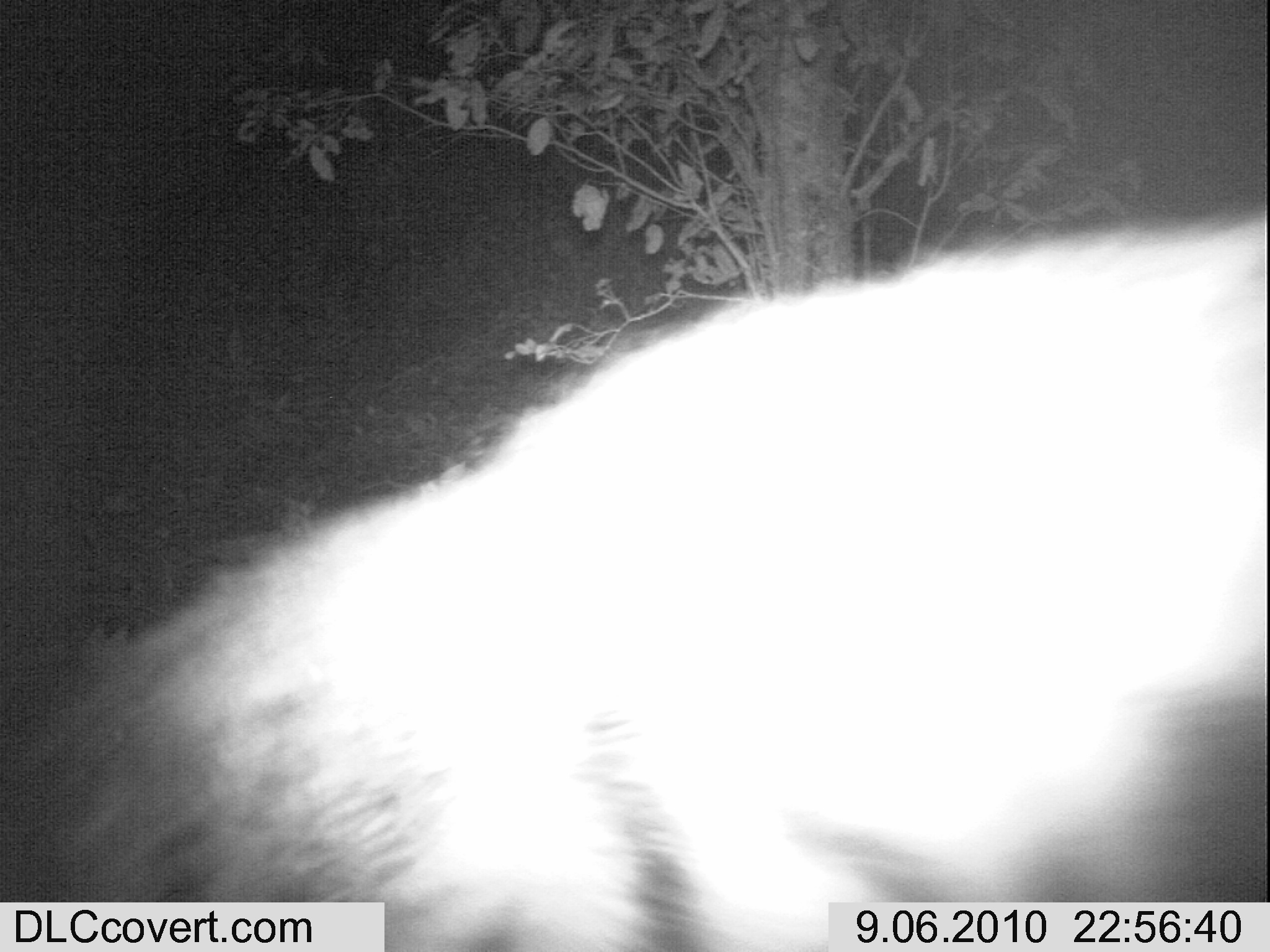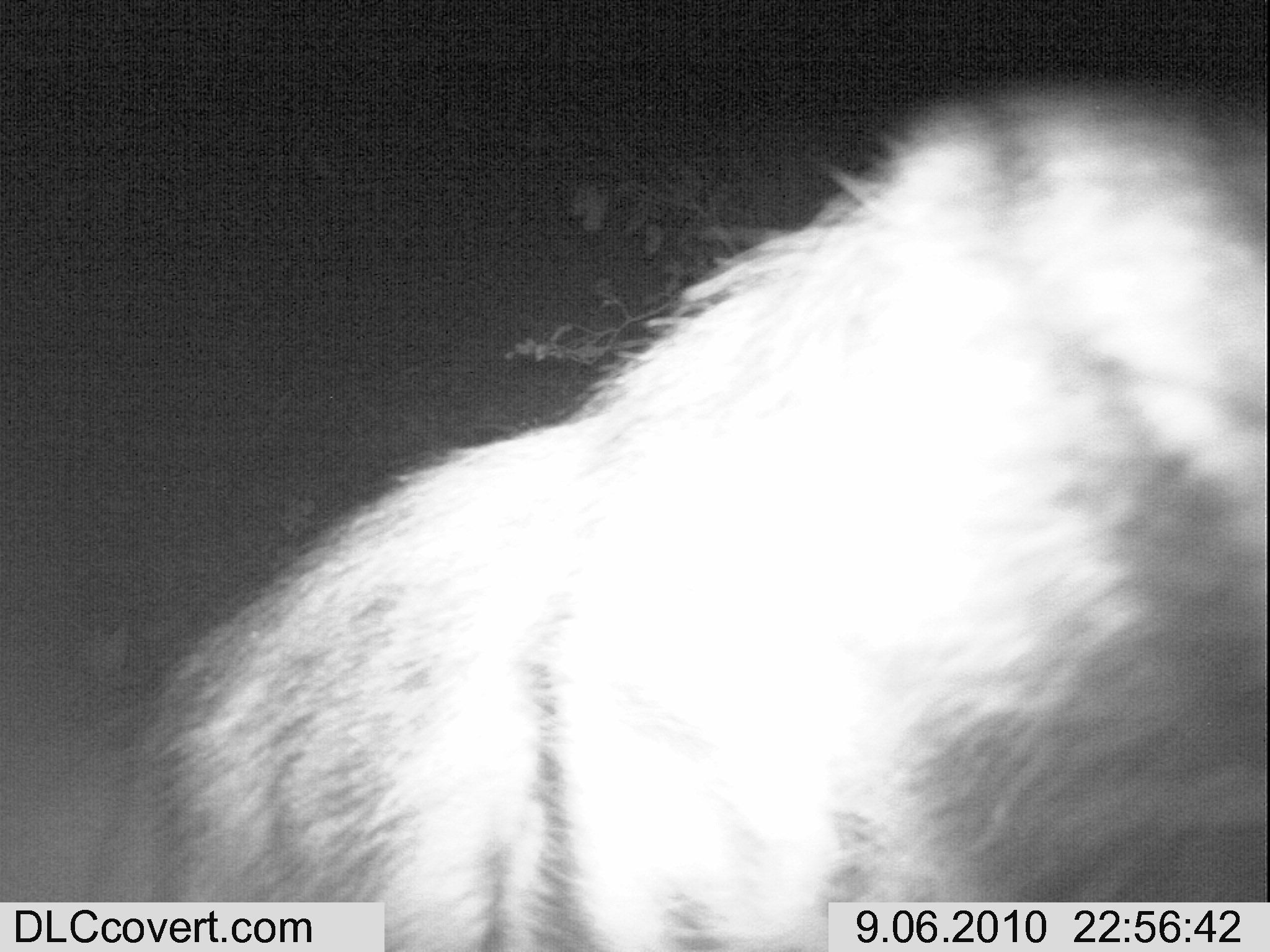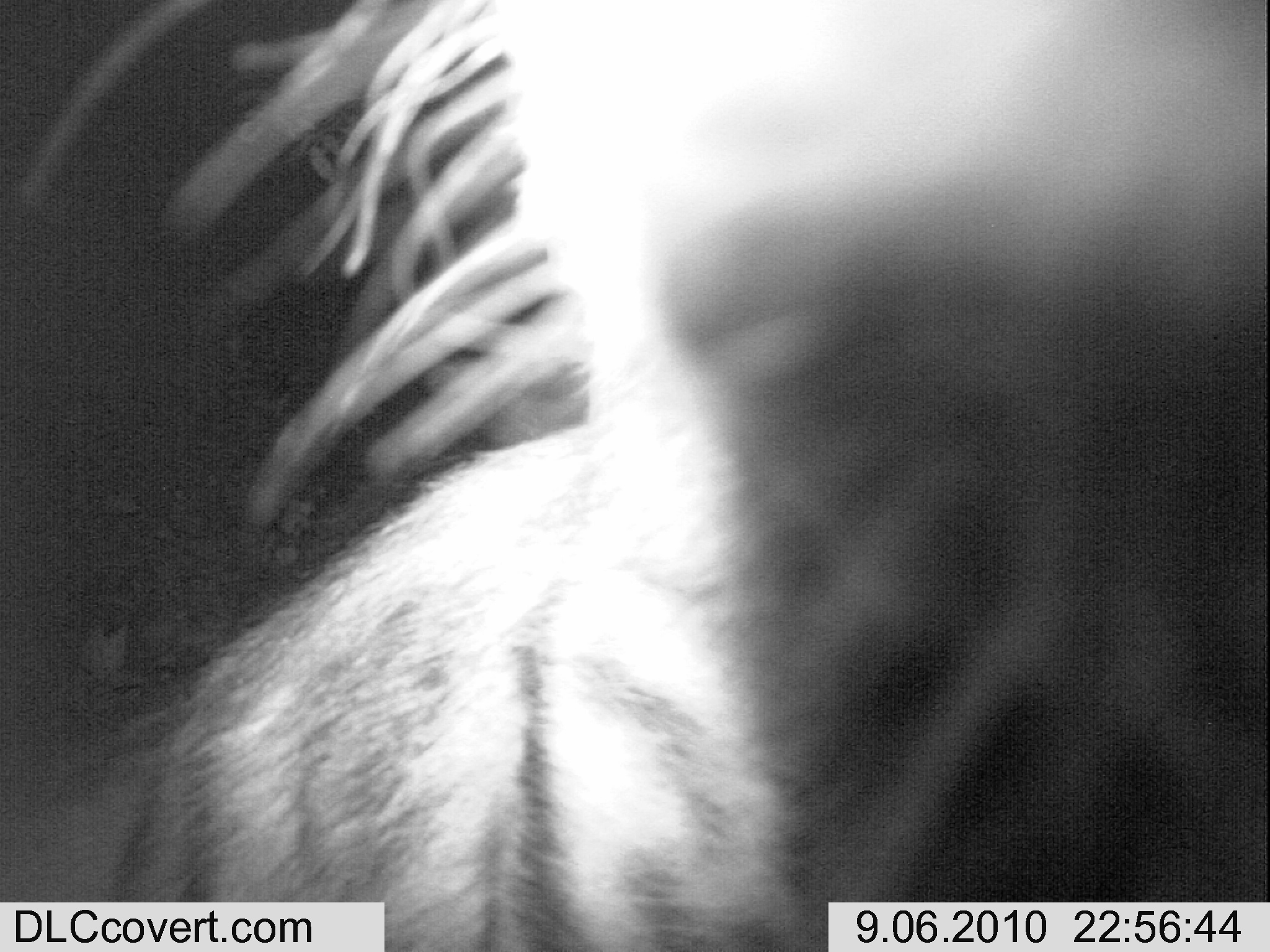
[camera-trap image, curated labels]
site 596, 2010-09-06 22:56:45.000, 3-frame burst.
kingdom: Animalia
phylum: Chordata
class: Mammalia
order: Carnivora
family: Hyaenidae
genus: Hyaena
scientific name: Hyaena hyaena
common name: striped hyena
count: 1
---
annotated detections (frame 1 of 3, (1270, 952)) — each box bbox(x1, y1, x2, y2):
hyaena hyaena: bbox(1, 214, 1266, 950)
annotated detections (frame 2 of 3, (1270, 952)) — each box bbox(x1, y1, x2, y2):
hyaena hyaena: bbox(91, 74, 1270, 950)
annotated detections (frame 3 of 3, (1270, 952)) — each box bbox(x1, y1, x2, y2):
hyaena hyaena: bbox(15, 0, 1269, 949)